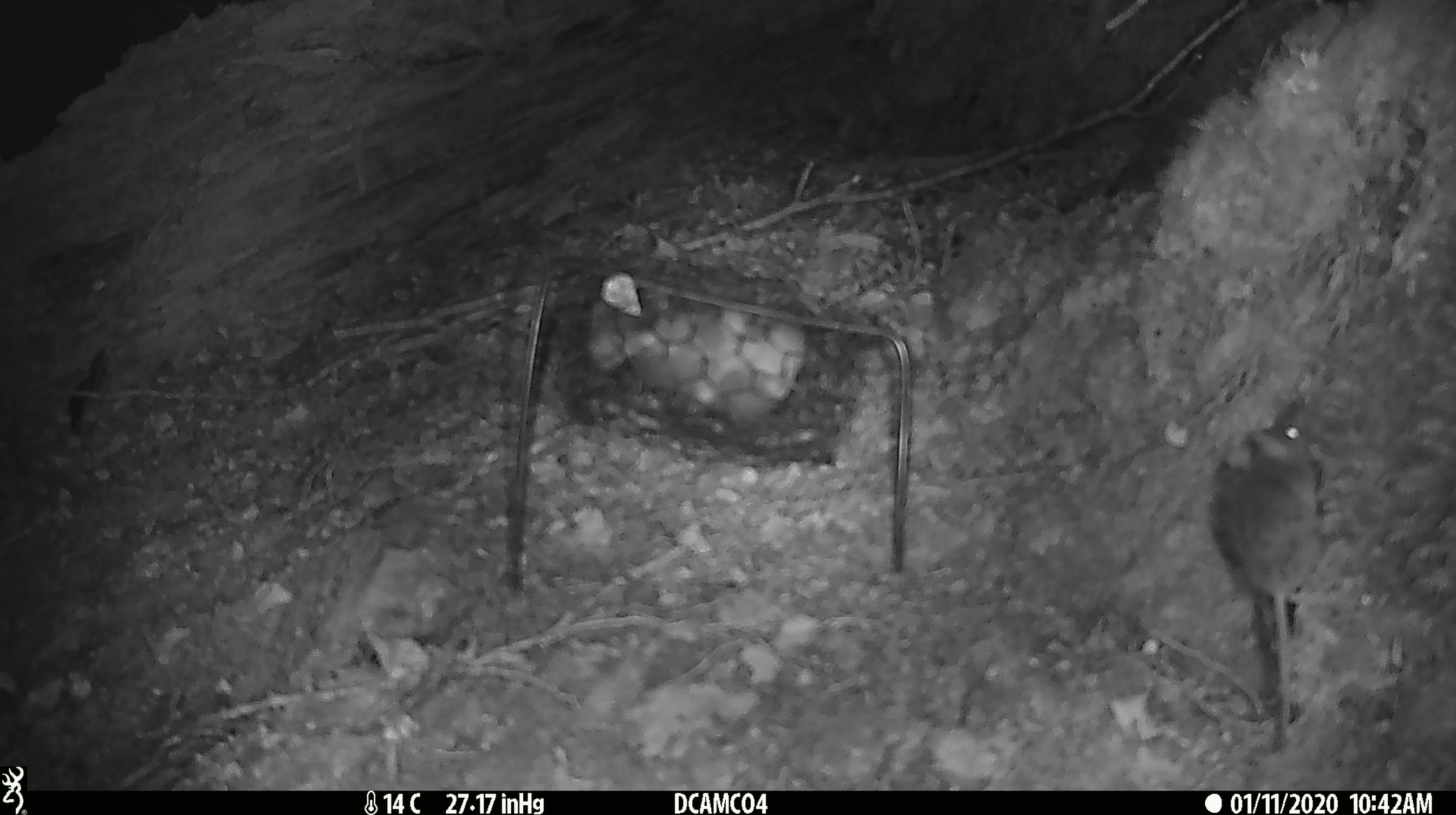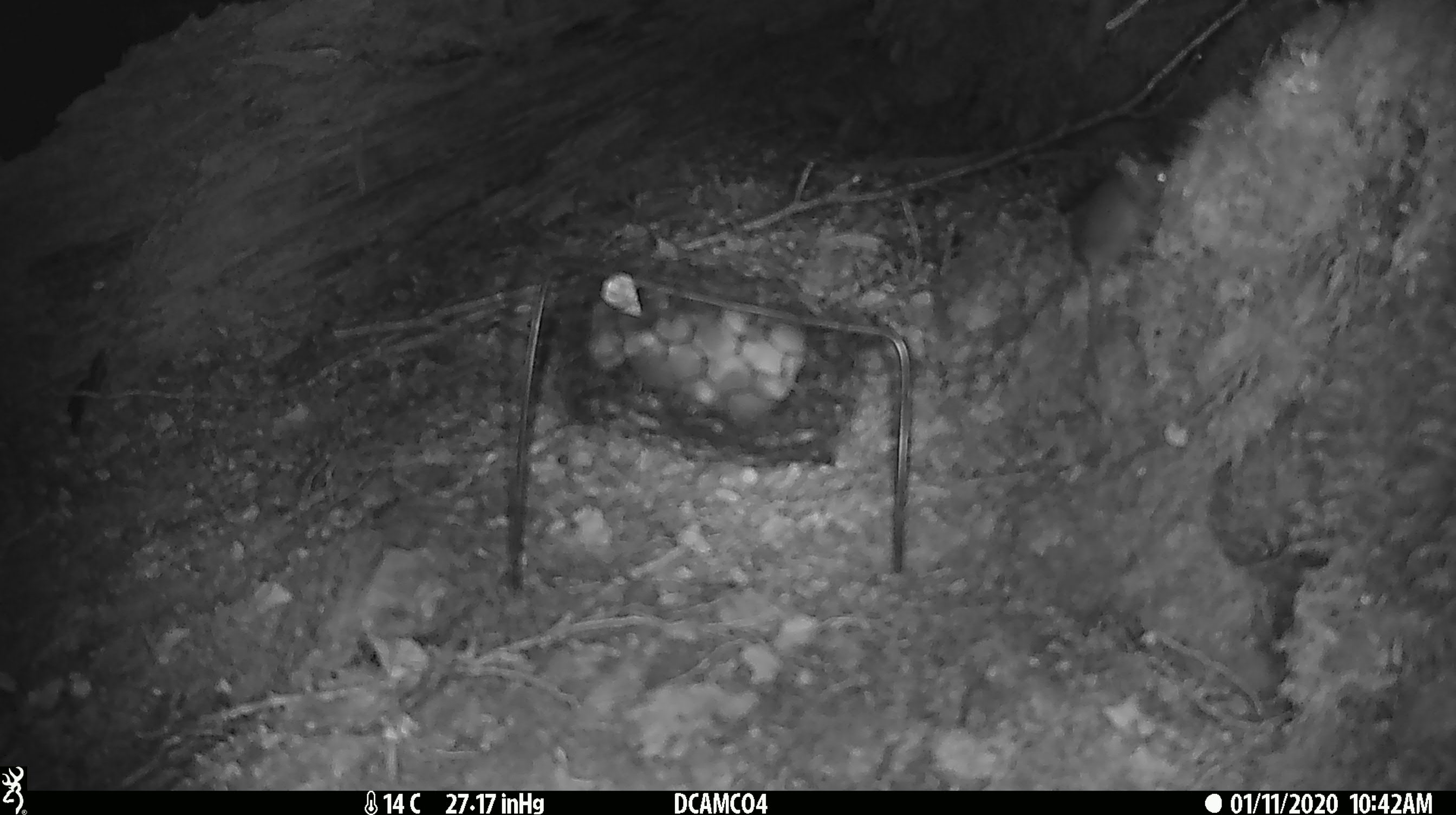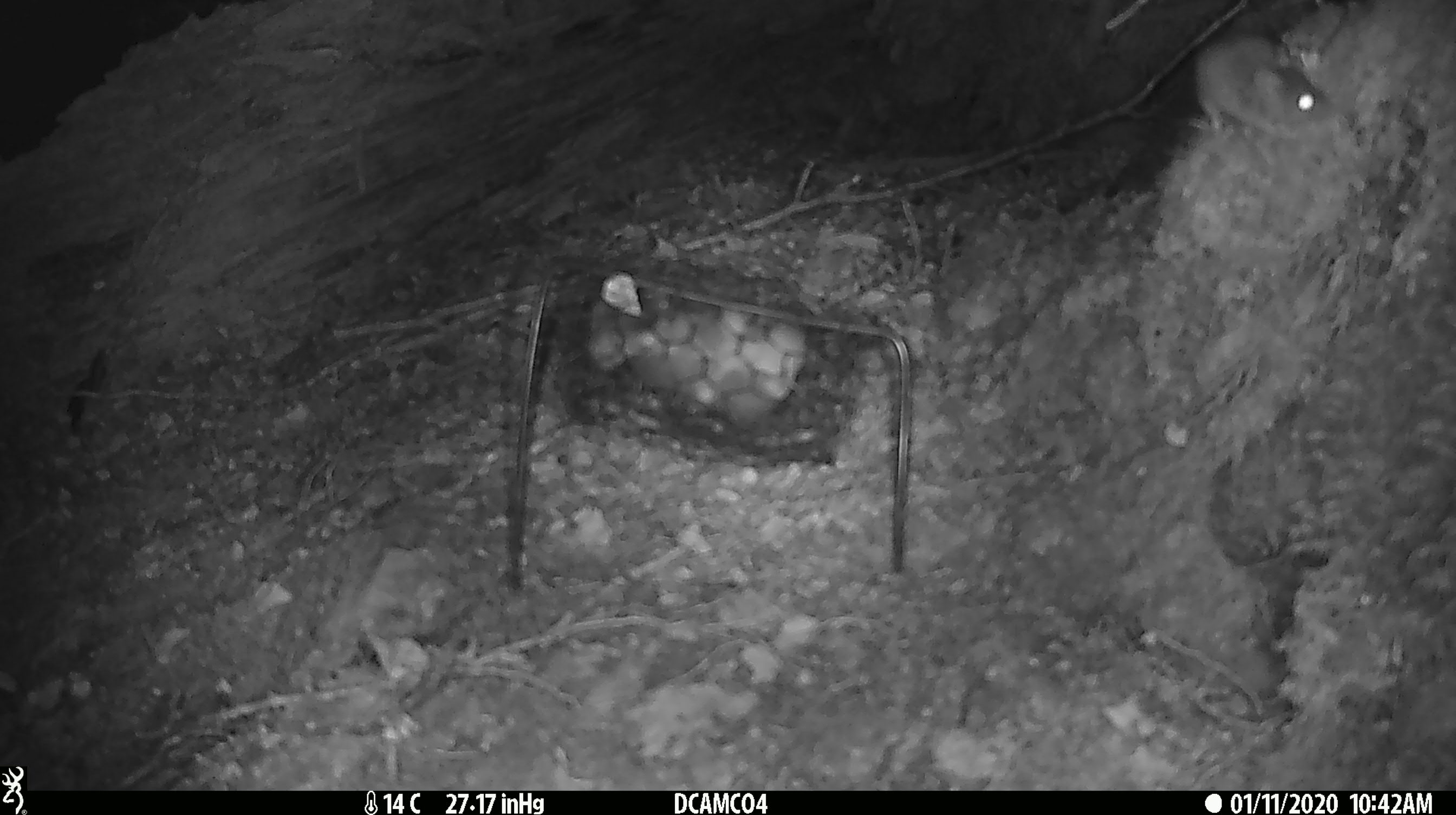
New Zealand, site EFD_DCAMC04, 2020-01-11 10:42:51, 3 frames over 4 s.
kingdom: Animalia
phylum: Chordata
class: Mammalia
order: Rodentia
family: Muridae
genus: Mus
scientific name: Mus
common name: mouse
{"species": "mouse (Mus)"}